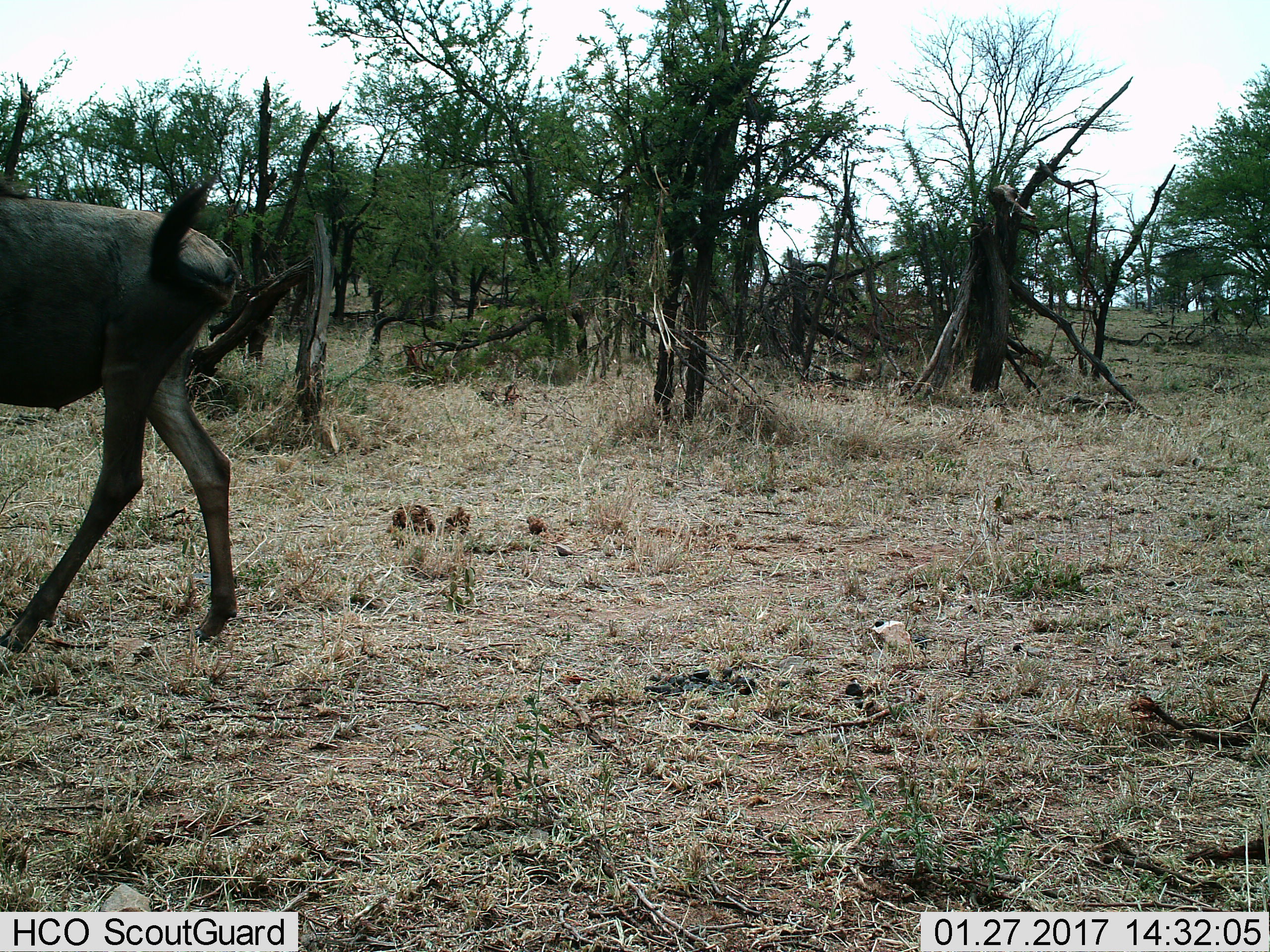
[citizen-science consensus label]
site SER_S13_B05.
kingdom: Animalia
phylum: Chordata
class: Mammalia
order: Artiodactyla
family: Bovidae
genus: Connochaetes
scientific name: Connochaetes taurinus taurinus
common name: blue wildebeest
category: wildebeestblue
Wildebeestblue (blue wildebeest) (Connochaetes taurinus taurinus), count 1. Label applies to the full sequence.